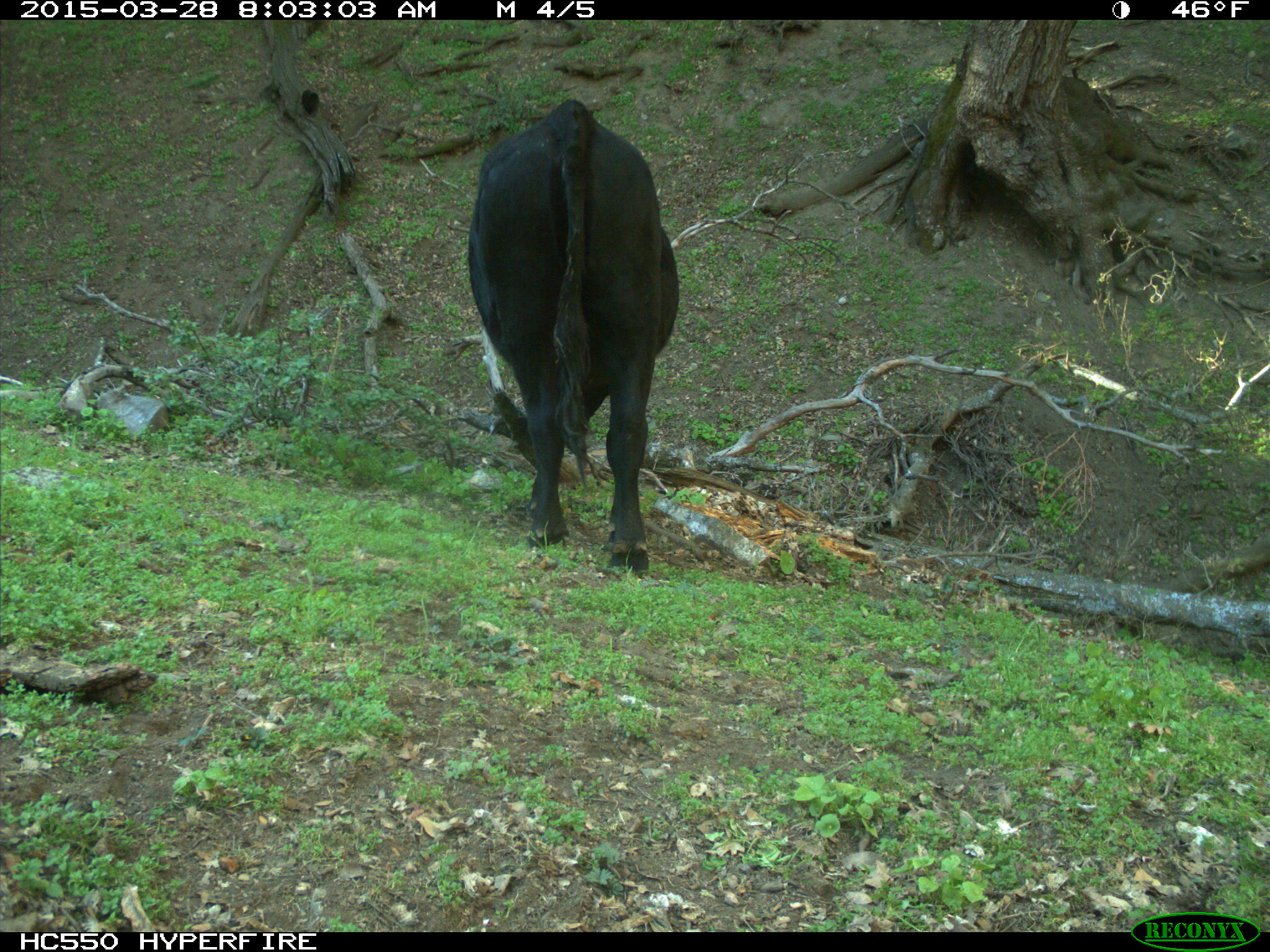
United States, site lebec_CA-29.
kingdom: Animalia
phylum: Chordata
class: Mammalia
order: Artiodactyla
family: Bovidae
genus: Bos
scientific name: Bos taurus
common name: domestic cow